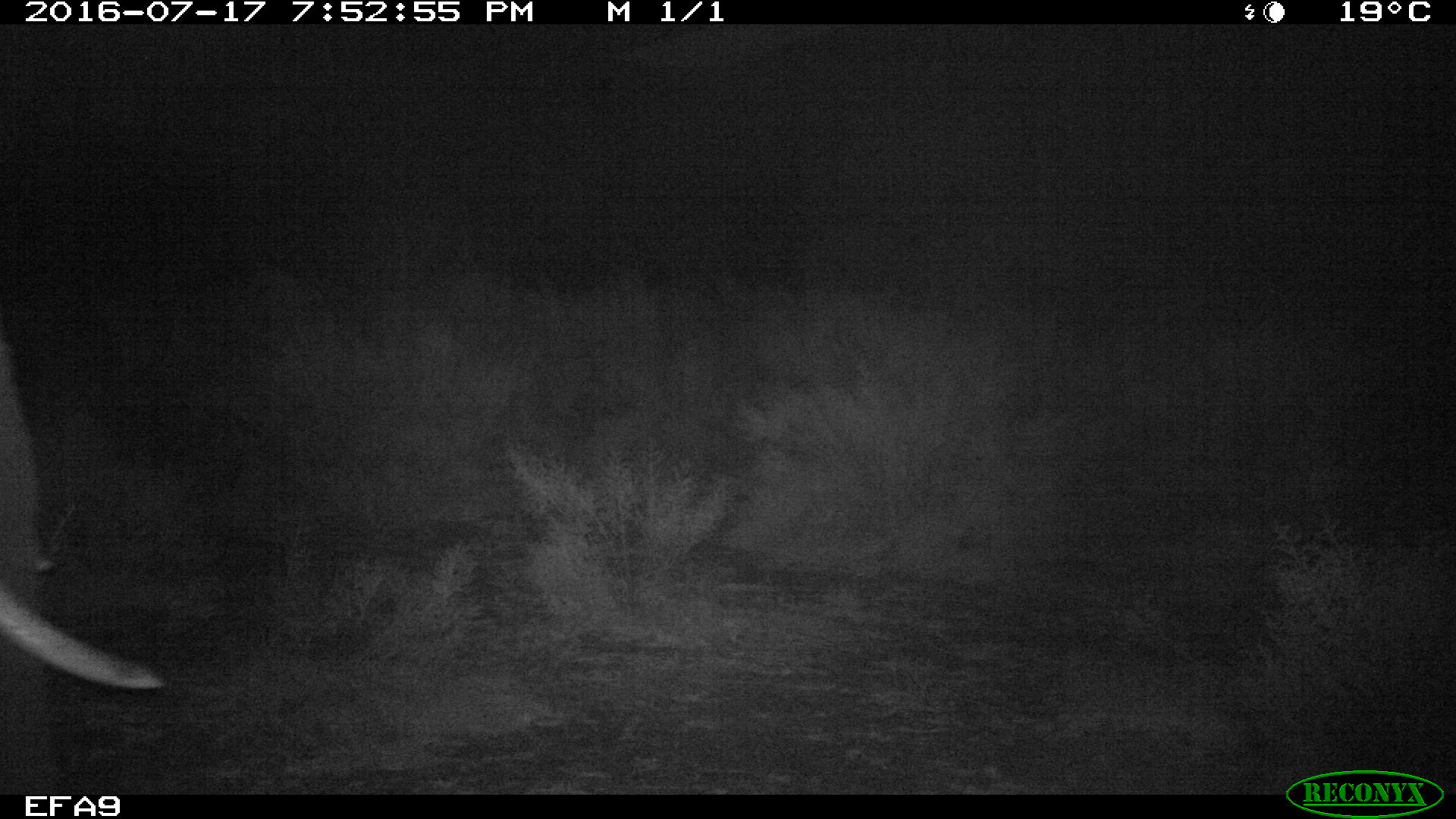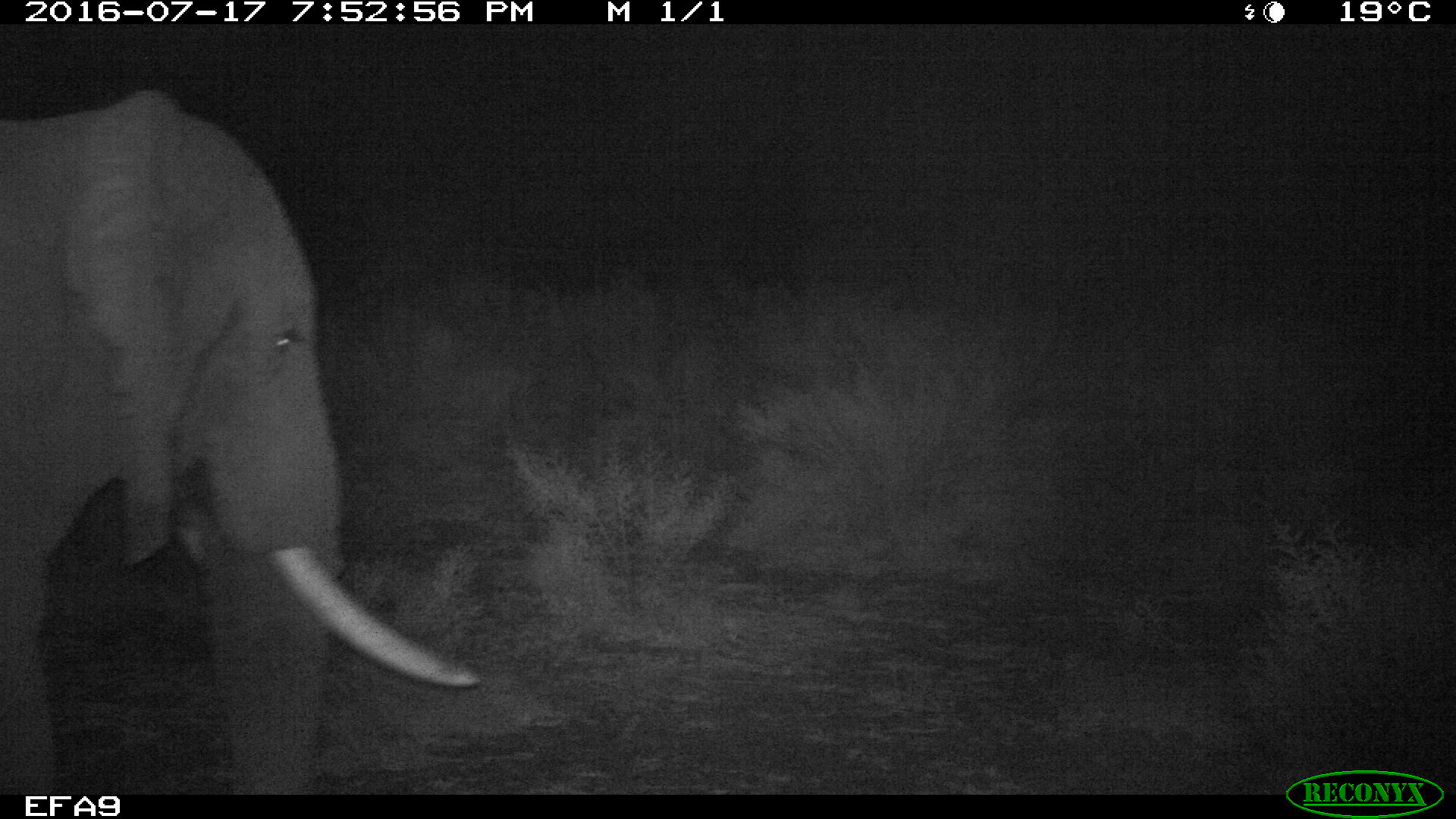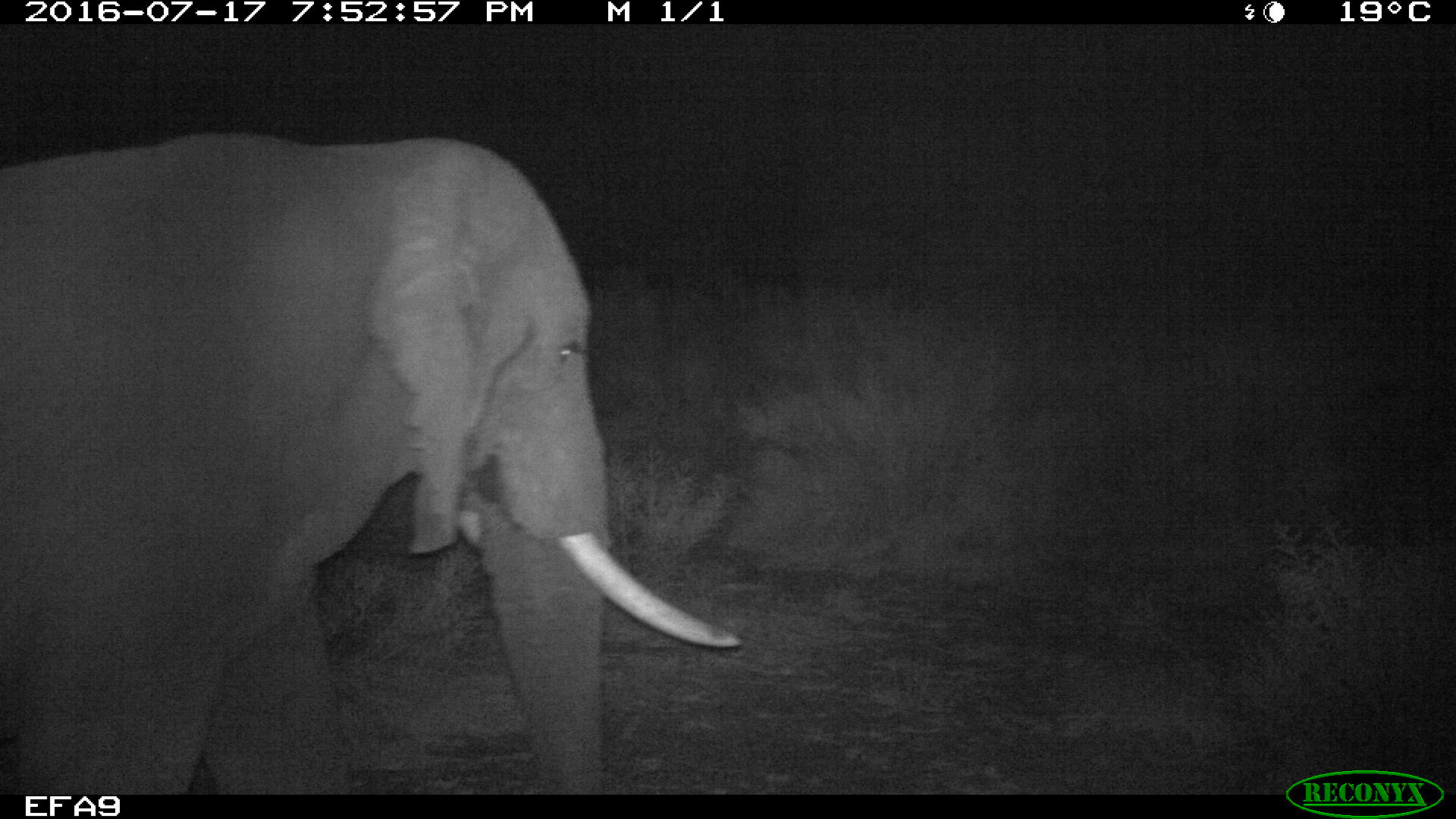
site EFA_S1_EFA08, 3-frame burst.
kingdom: Animalia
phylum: Chordata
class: Mammalia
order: Proboscidea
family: Elephantidae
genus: Loxodonta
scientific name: Loxodonta africana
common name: african bush elephant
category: elephant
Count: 1.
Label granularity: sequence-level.